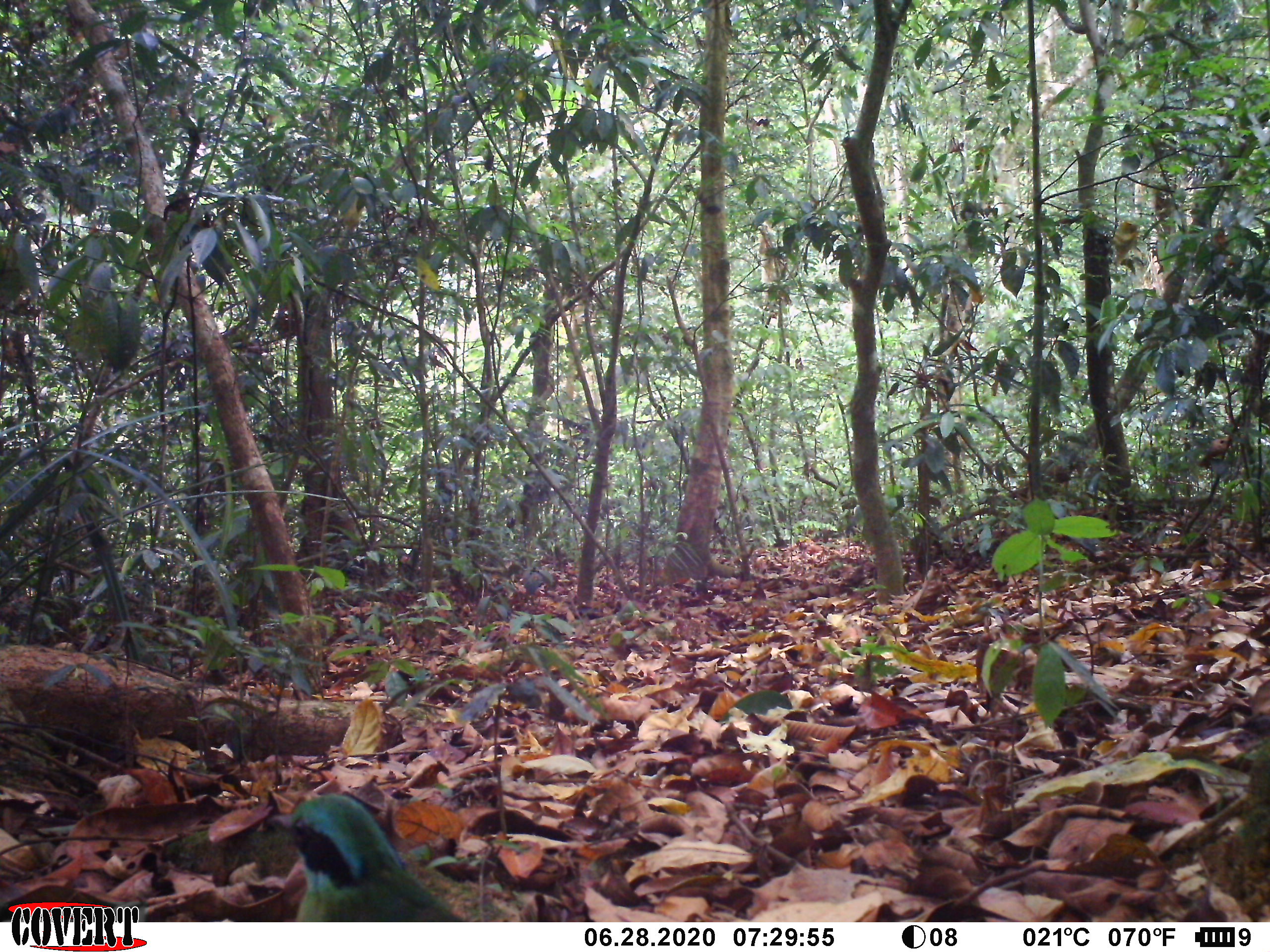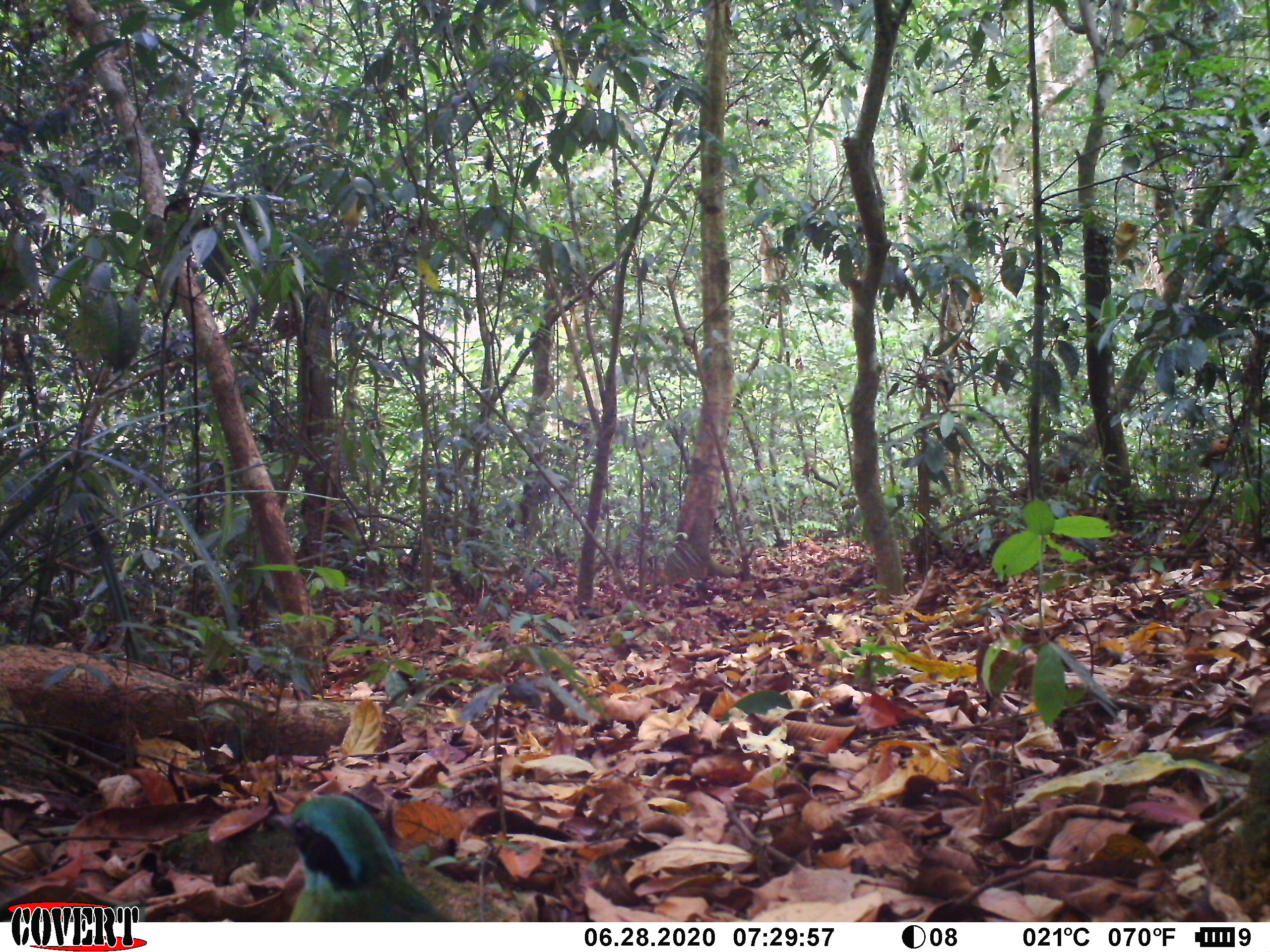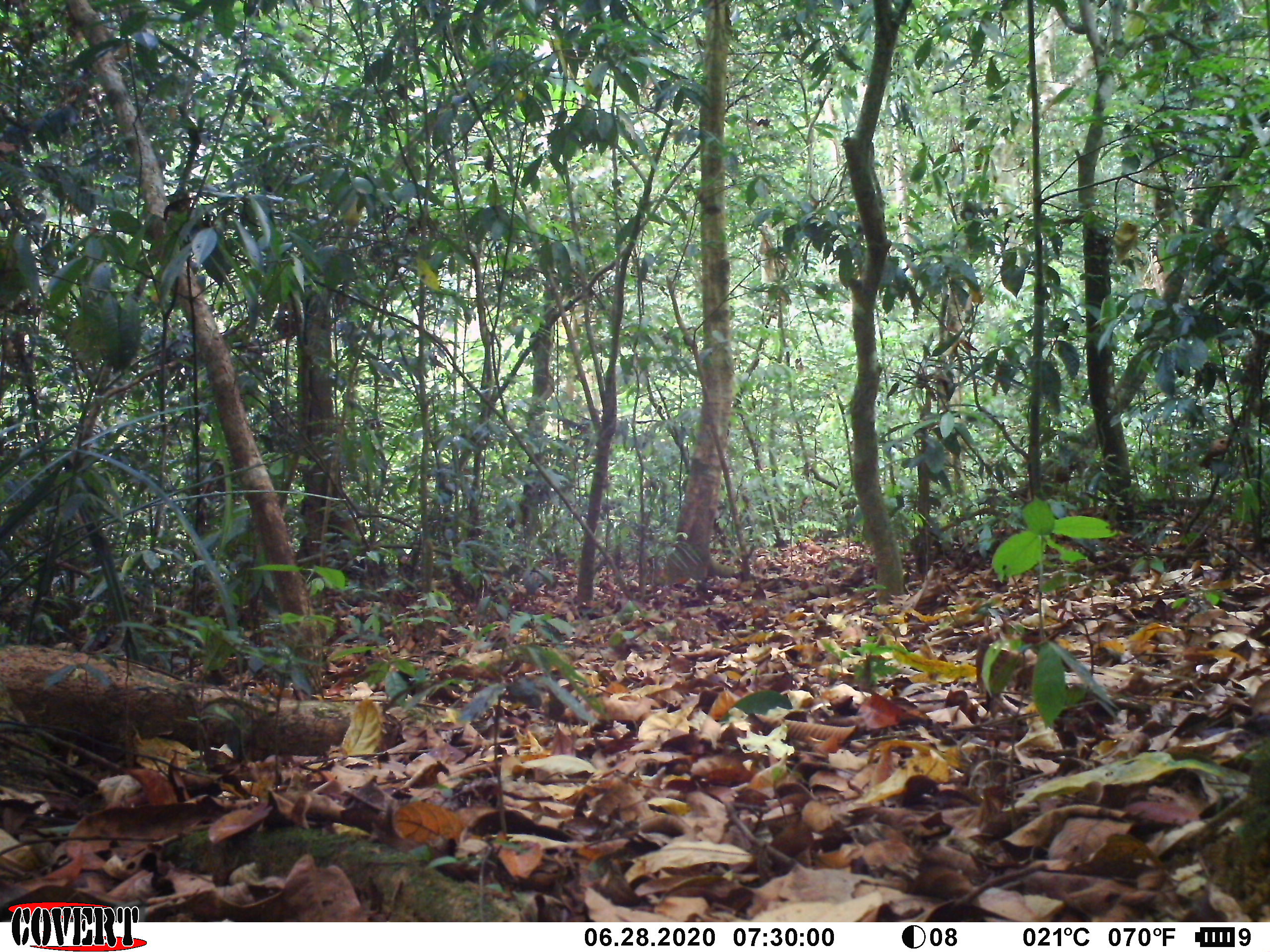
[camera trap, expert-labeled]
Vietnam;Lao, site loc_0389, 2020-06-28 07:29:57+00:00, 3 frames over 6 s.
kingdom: Animalia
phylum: Chordata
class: Aves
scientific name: Aves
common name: bird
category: unidentified bird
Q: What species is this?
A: Unidentified bird (bird) (Aves).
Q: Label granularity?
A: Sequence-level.